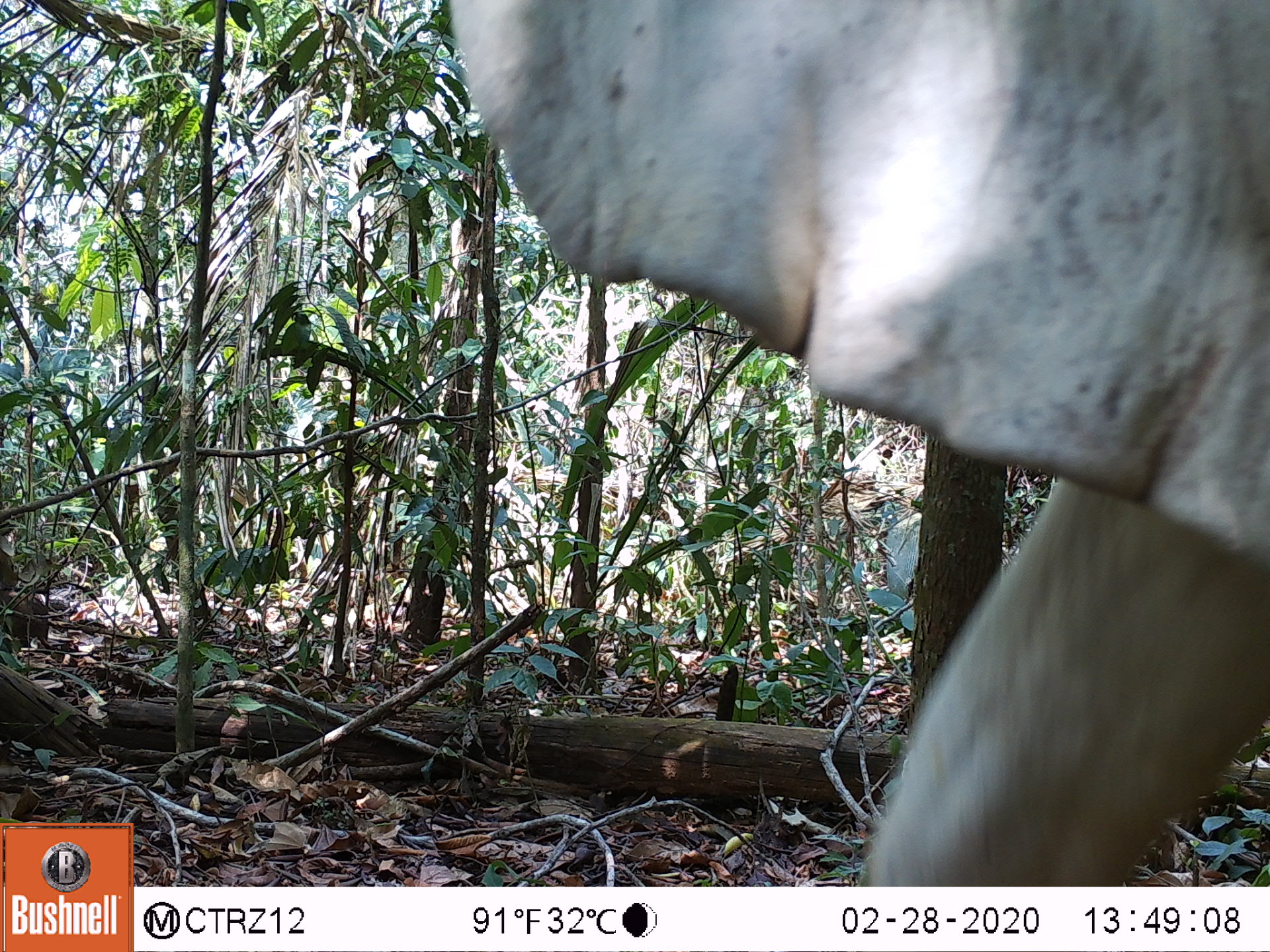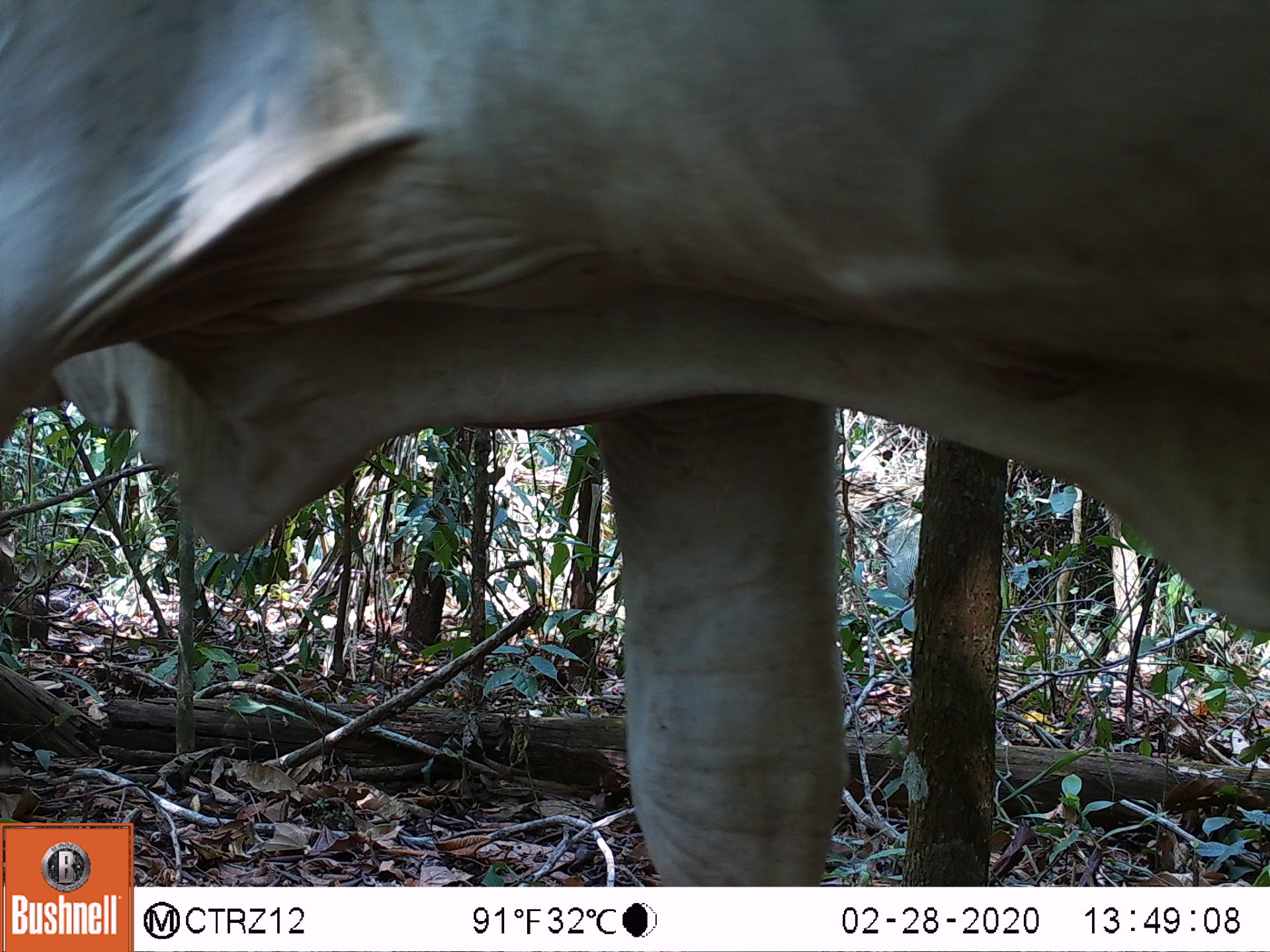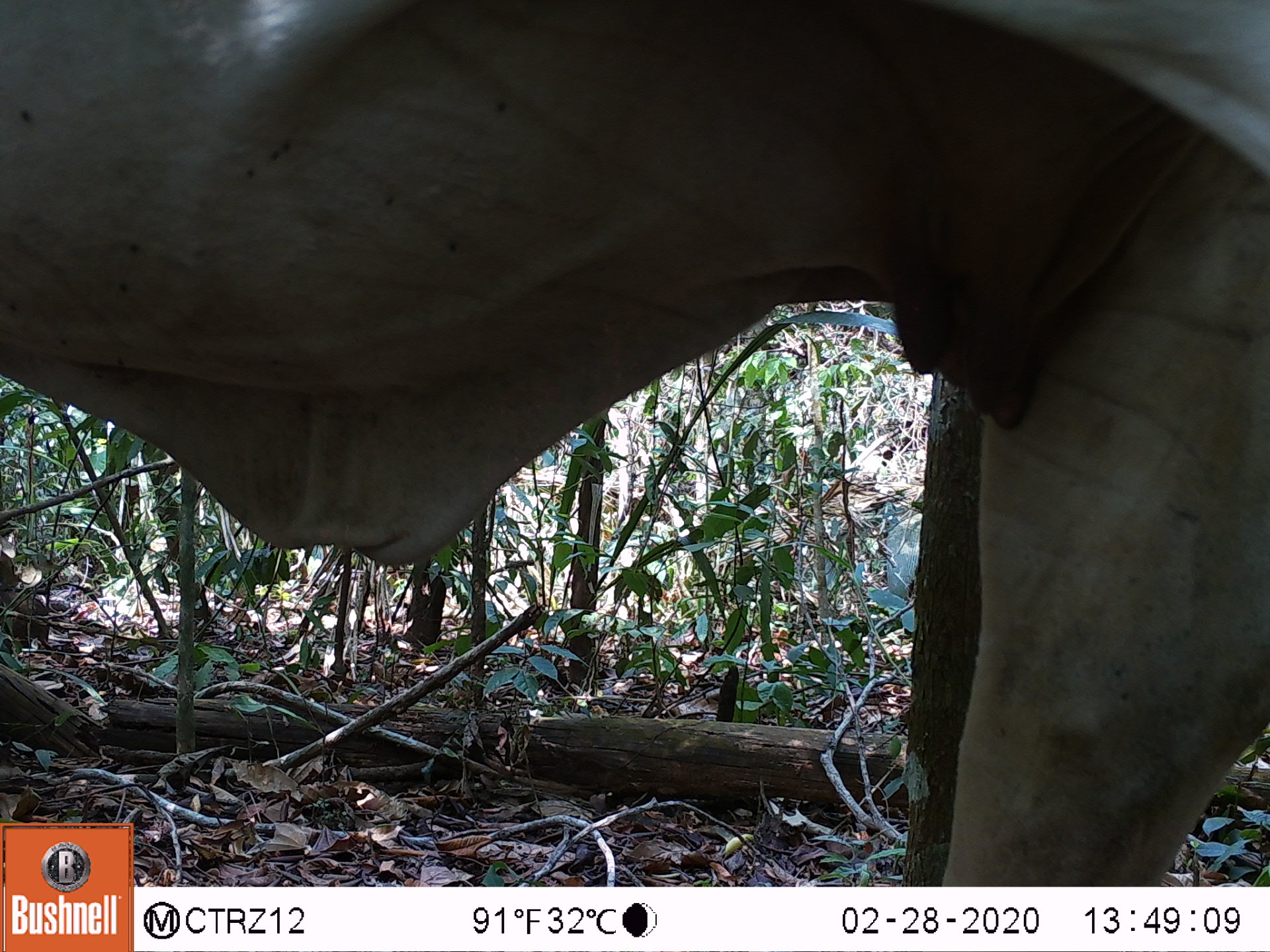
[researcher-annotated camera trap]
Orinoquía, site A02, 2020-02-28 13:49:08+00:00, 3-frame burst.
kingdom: Animalia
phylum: Chordata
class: Mammalia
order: Artiodactyla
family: Bovidae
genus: Bos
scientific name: Bos taurus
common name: cow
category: cattle